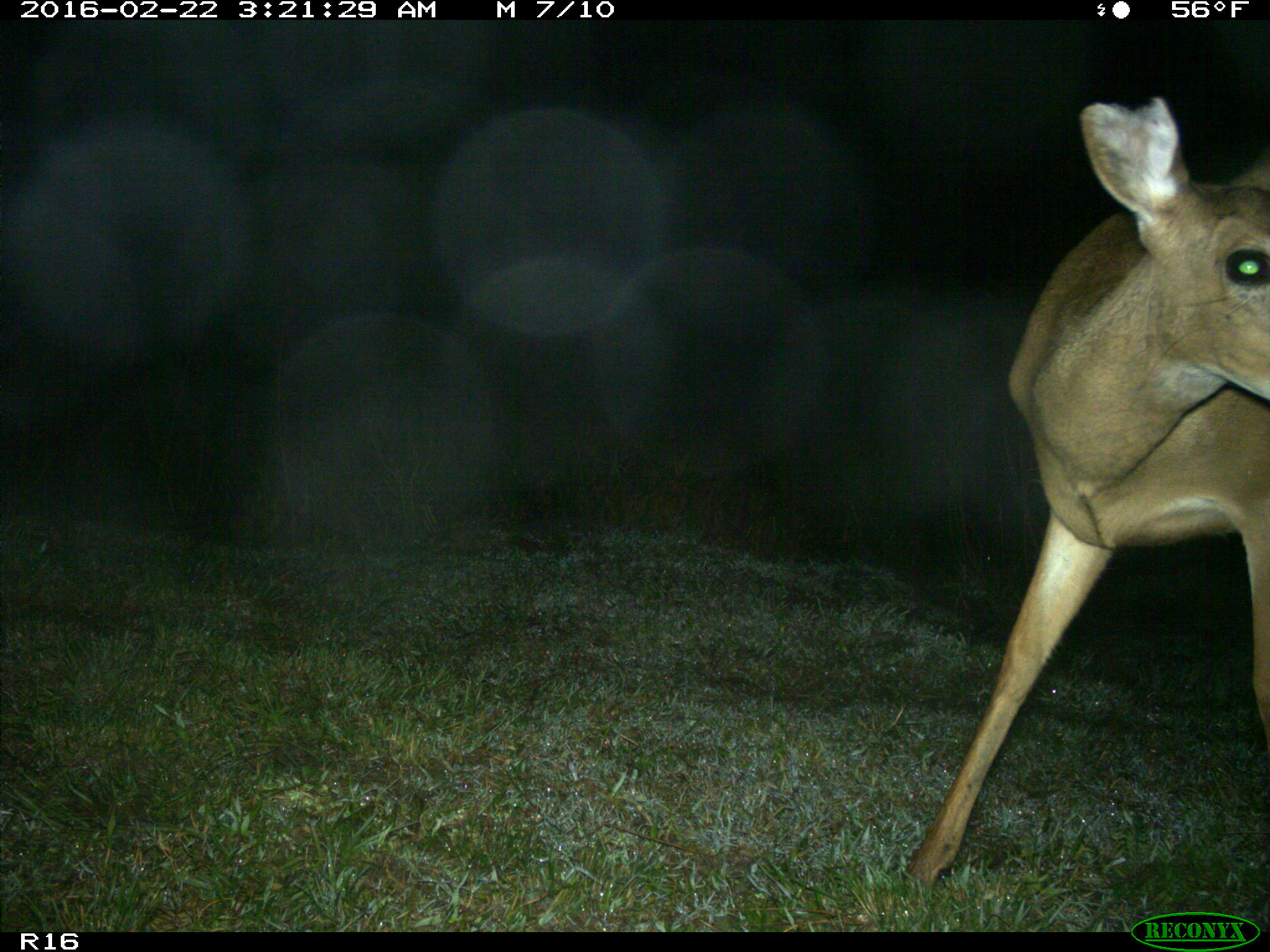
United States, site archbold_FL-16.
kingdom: Animalia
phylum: Chordata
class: Mammalia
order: Artiodactyla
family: Cervidae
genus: Odocoileus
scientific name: Odocoileus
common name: deer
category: unidentified deer